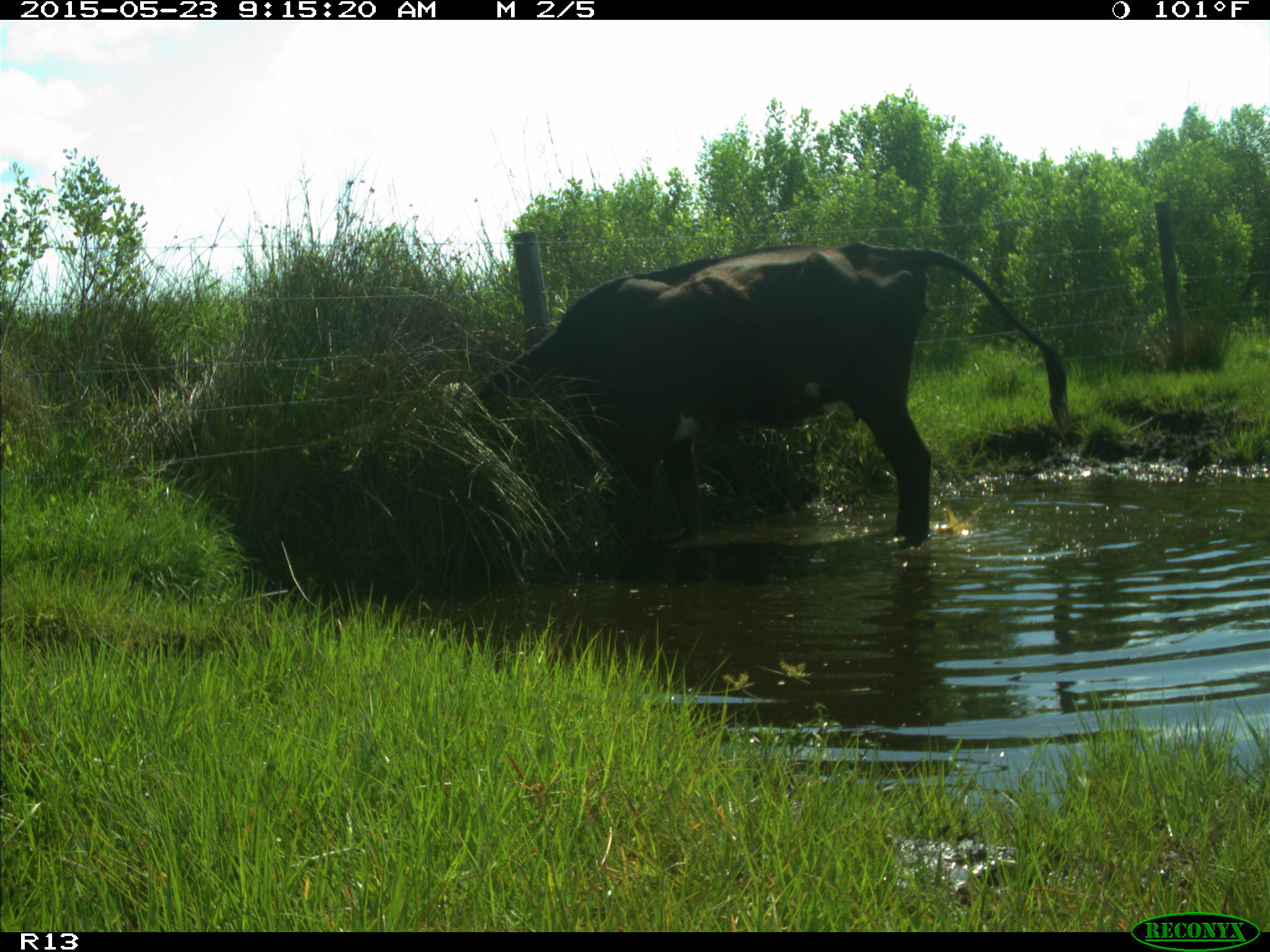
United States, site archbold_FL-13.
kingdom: Animalia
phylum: Chordata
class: Mammalia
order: Artiodactyla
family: Bovidae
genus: Bos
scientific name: Bos taurus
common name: domestic cow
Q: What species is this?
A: Bos taurus (domestic cow).